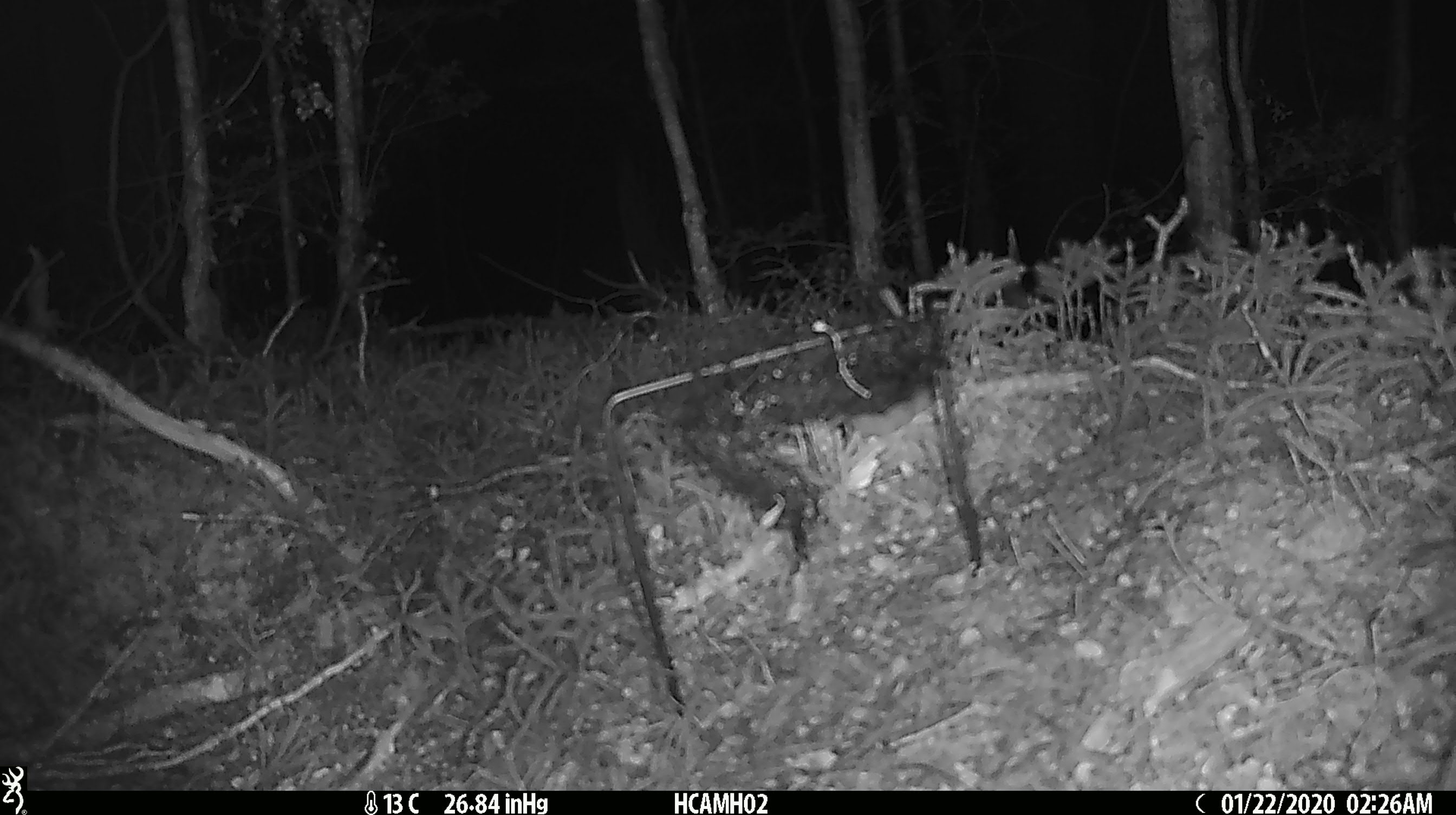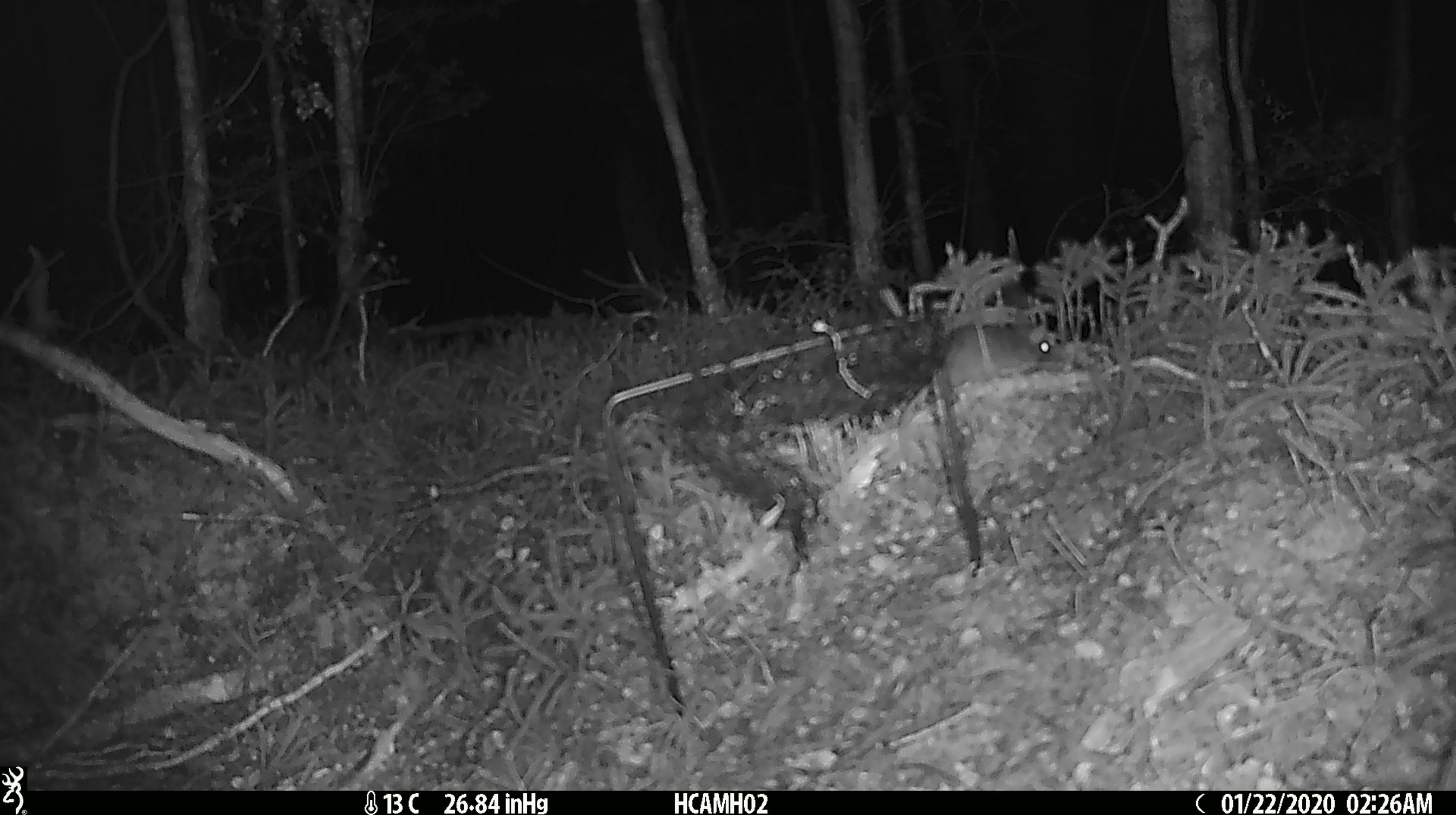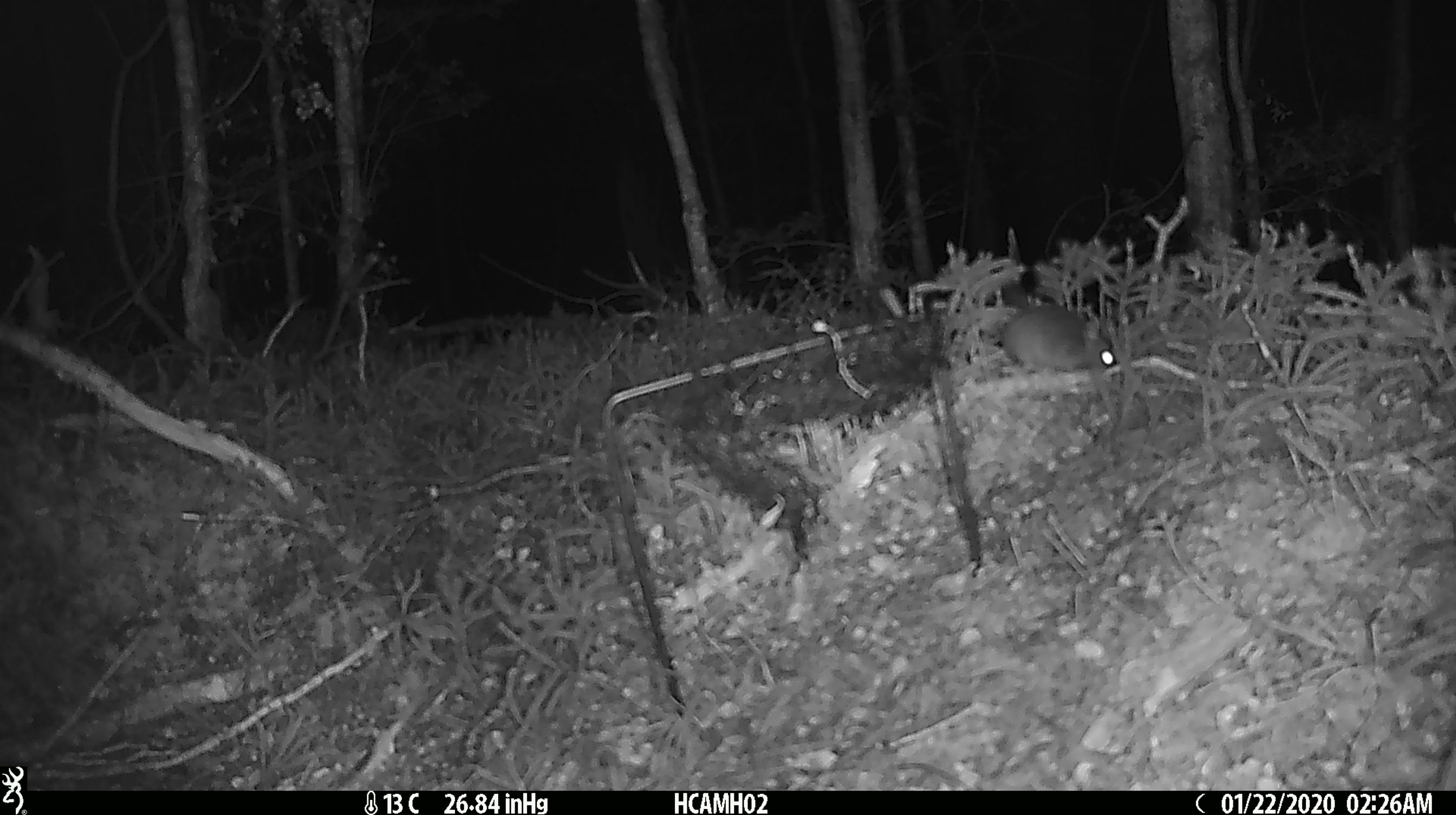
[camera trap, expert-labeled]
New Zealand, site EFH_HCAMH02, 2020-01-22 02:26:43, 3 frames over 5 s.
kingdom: Animalia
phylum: Chordata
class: Mammalia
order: Rodentia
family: Muridae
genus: Mus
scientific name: Mus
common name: mouse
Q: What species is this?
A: Mouse (Mus).